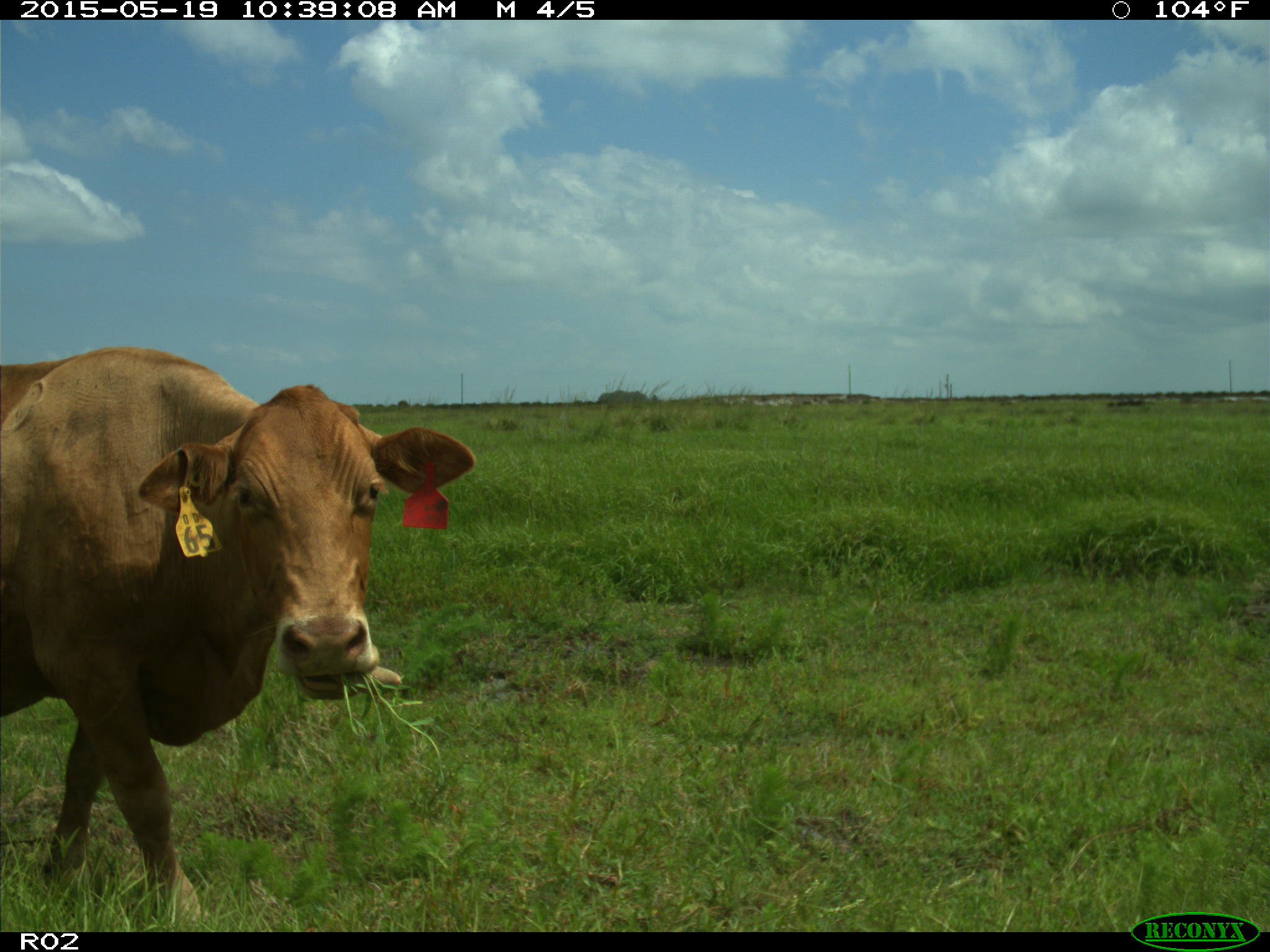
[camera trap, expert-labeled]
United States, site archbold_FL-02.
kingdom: Animalia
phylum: Chordata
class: Mammalia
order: Artiodactyla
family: Bovidae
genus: Bos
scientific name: Bos taurus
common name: domestic cow